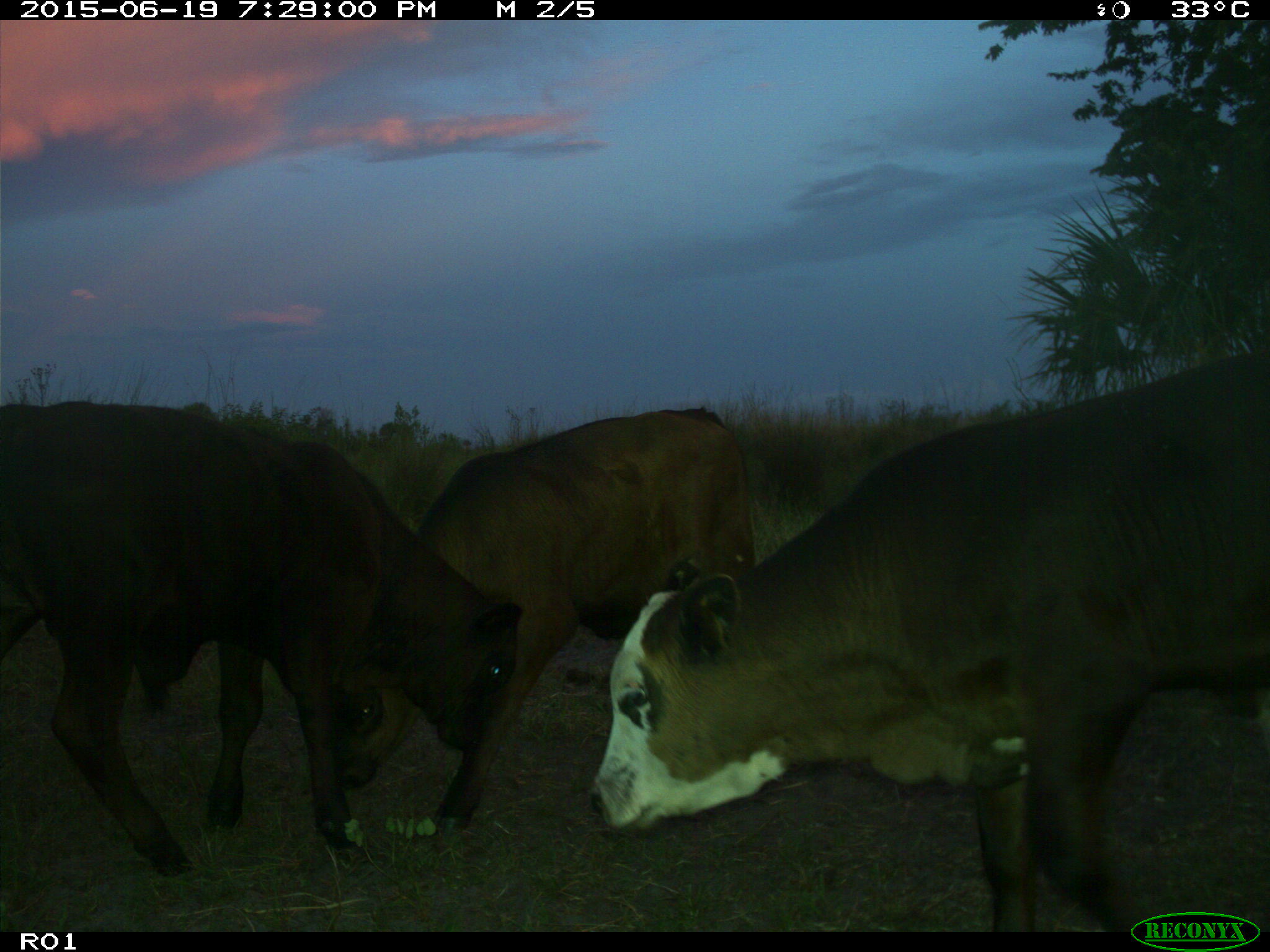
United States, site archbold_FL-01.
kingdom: Animalia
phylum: Chordata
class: Mammalia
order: Artiodactyla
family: Bovidae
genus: Bos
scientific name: Bos taurus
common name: domestic cow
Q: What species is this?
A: Bos taurus (domestic cow).